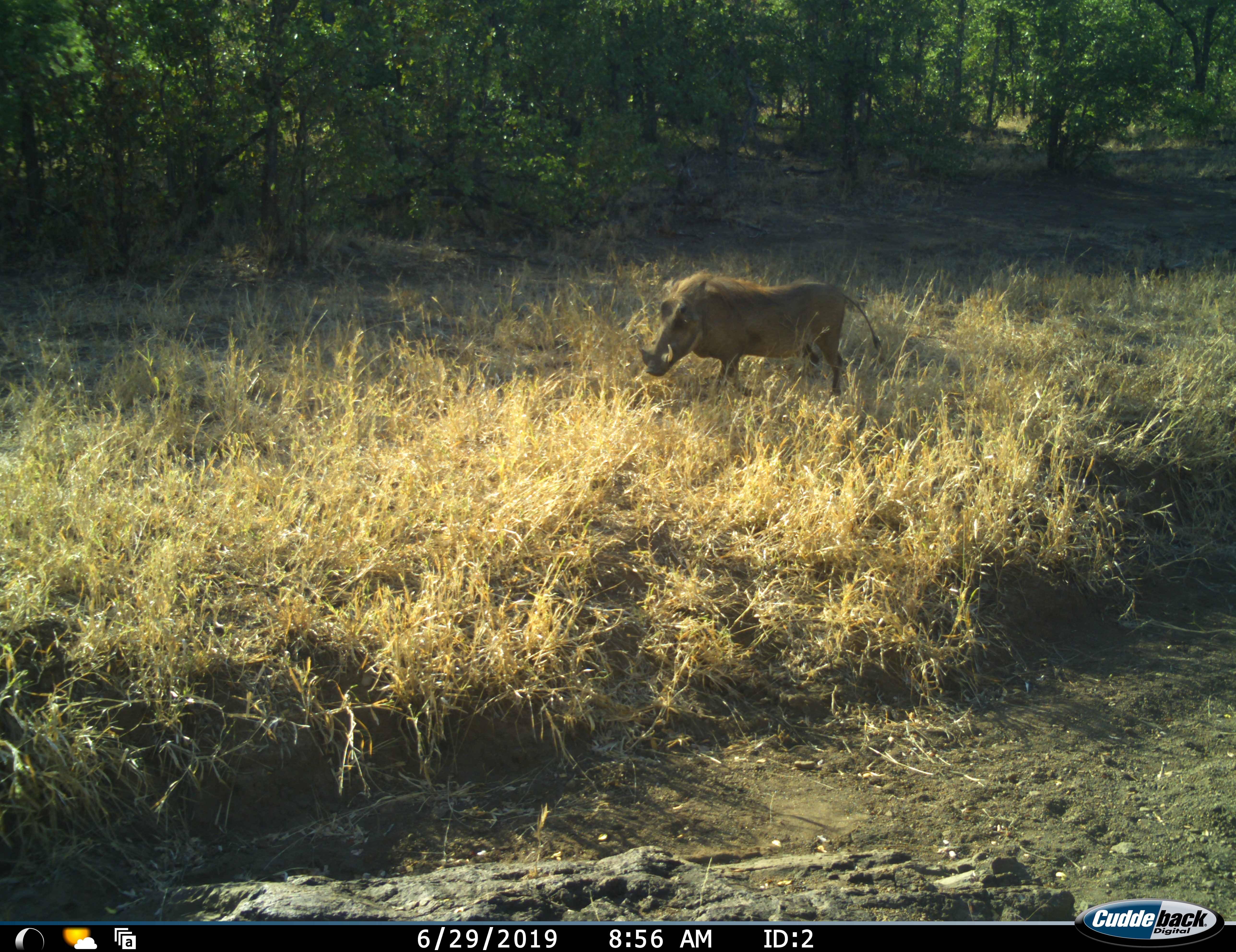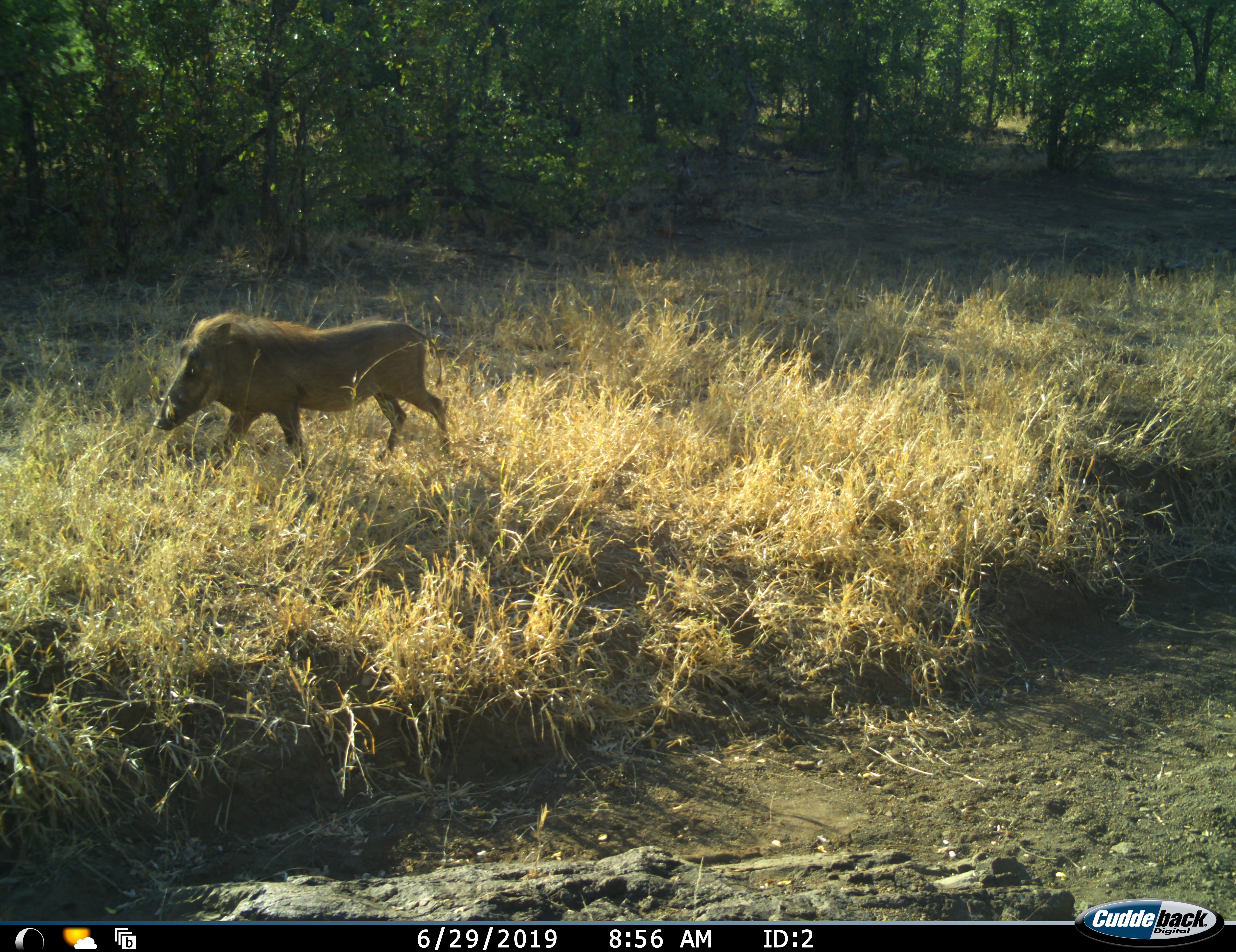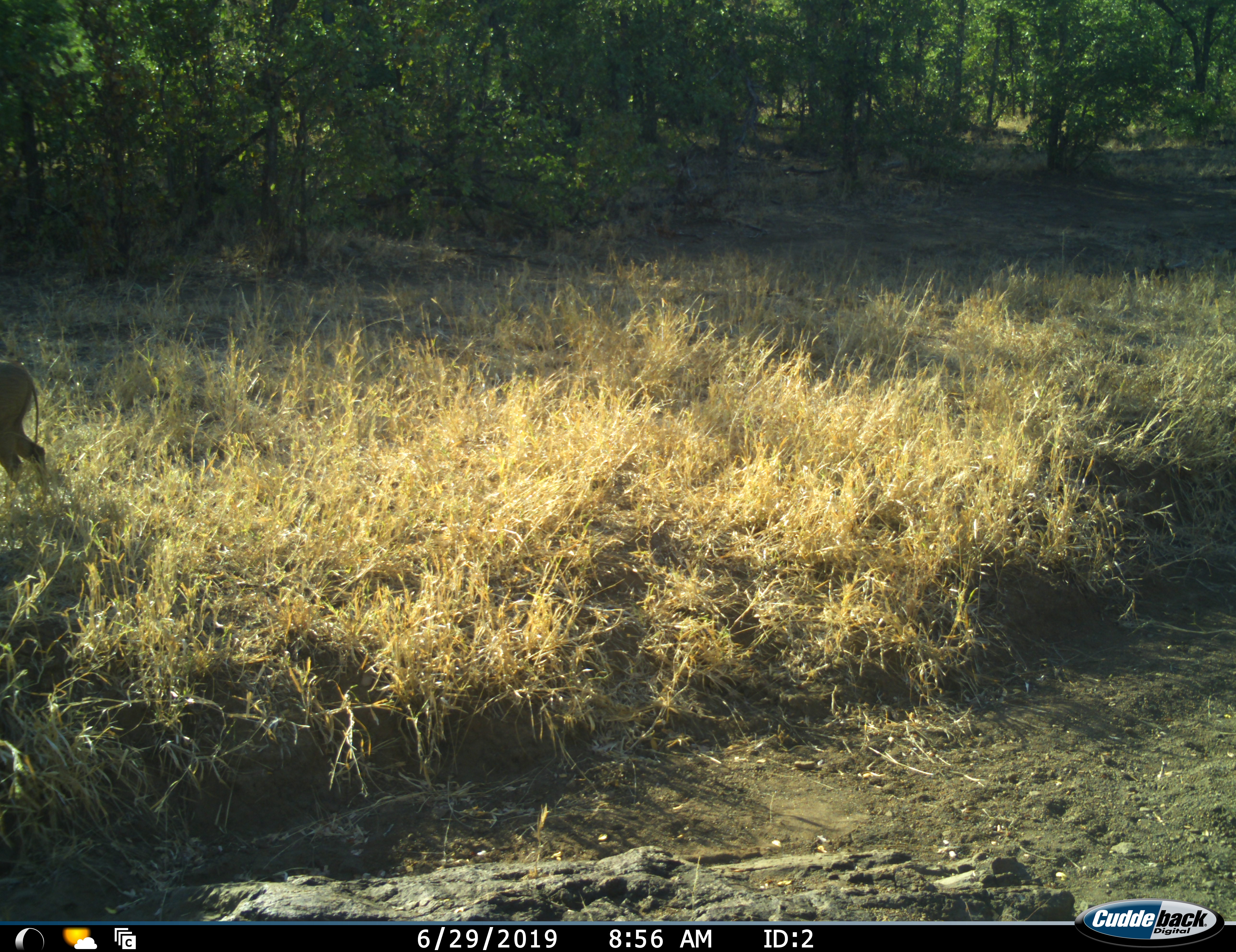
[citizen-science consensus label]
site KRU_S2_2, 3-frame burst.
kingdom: Animalia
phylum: Chordata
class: Mammalia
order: Artiodactyla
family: Suidae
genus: Phacochoerus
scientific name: Phacochoerus africanus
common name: warthog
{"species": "warthog (Phacochoerus africanus)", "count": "1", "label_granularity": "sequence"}